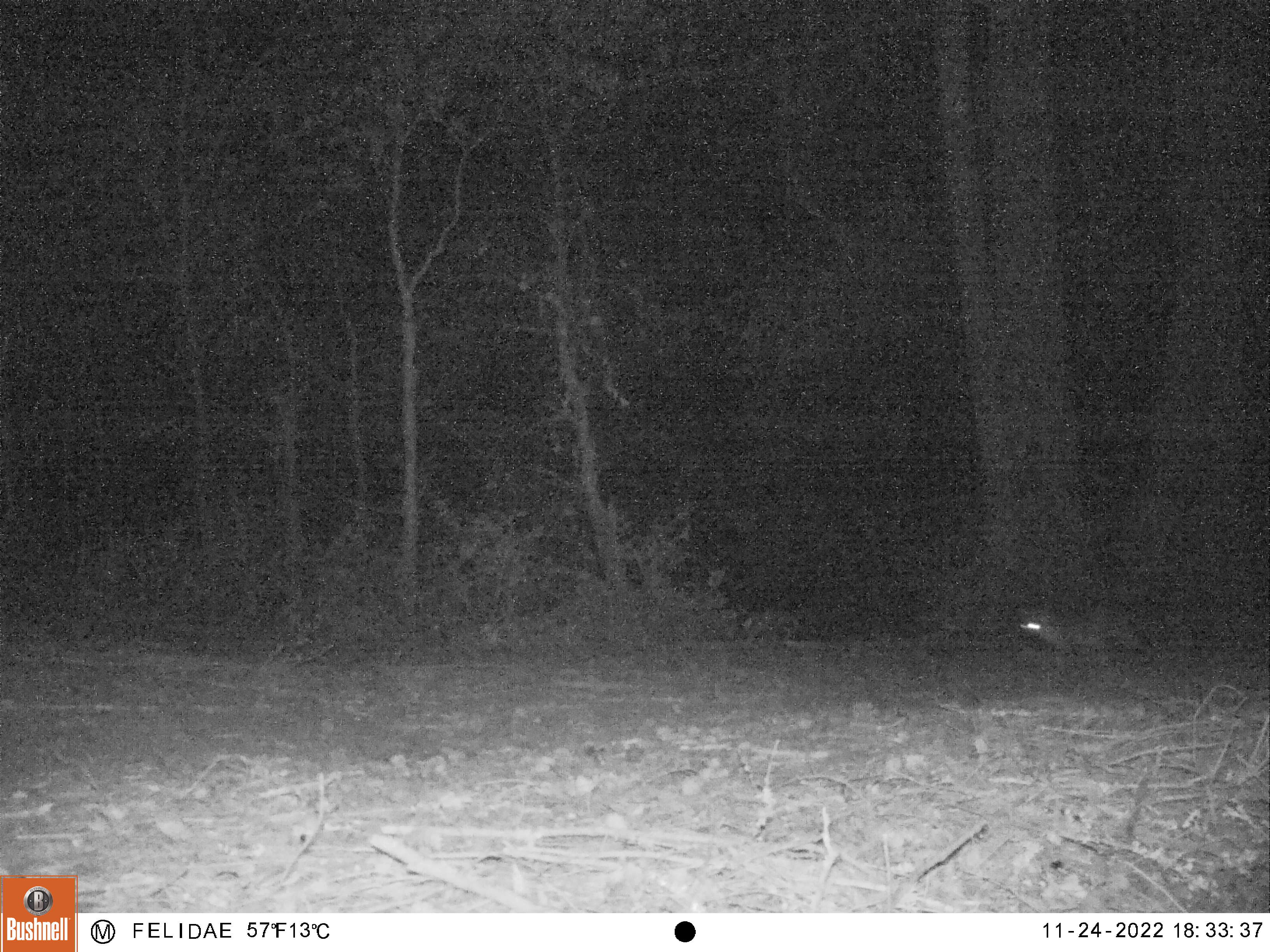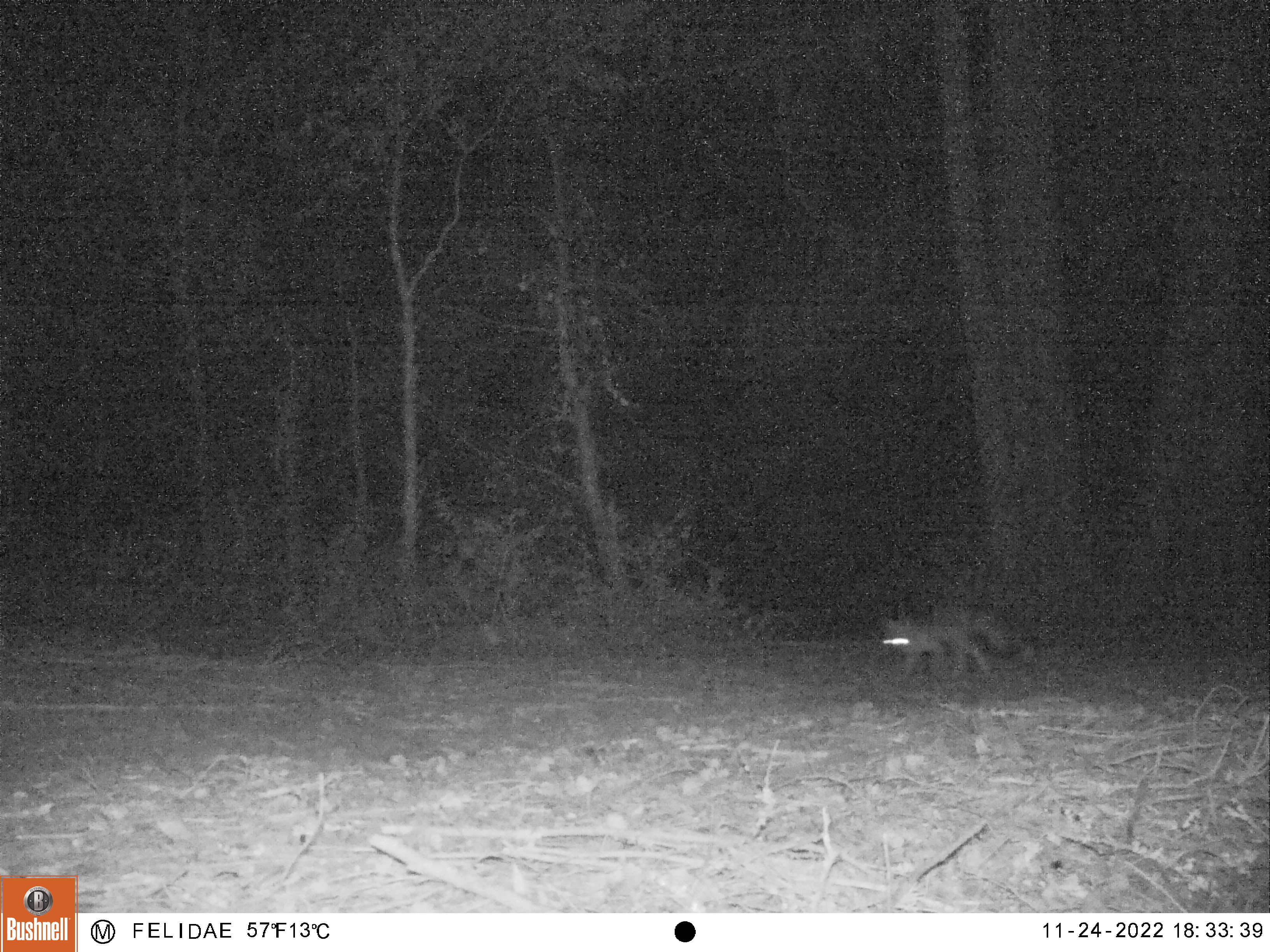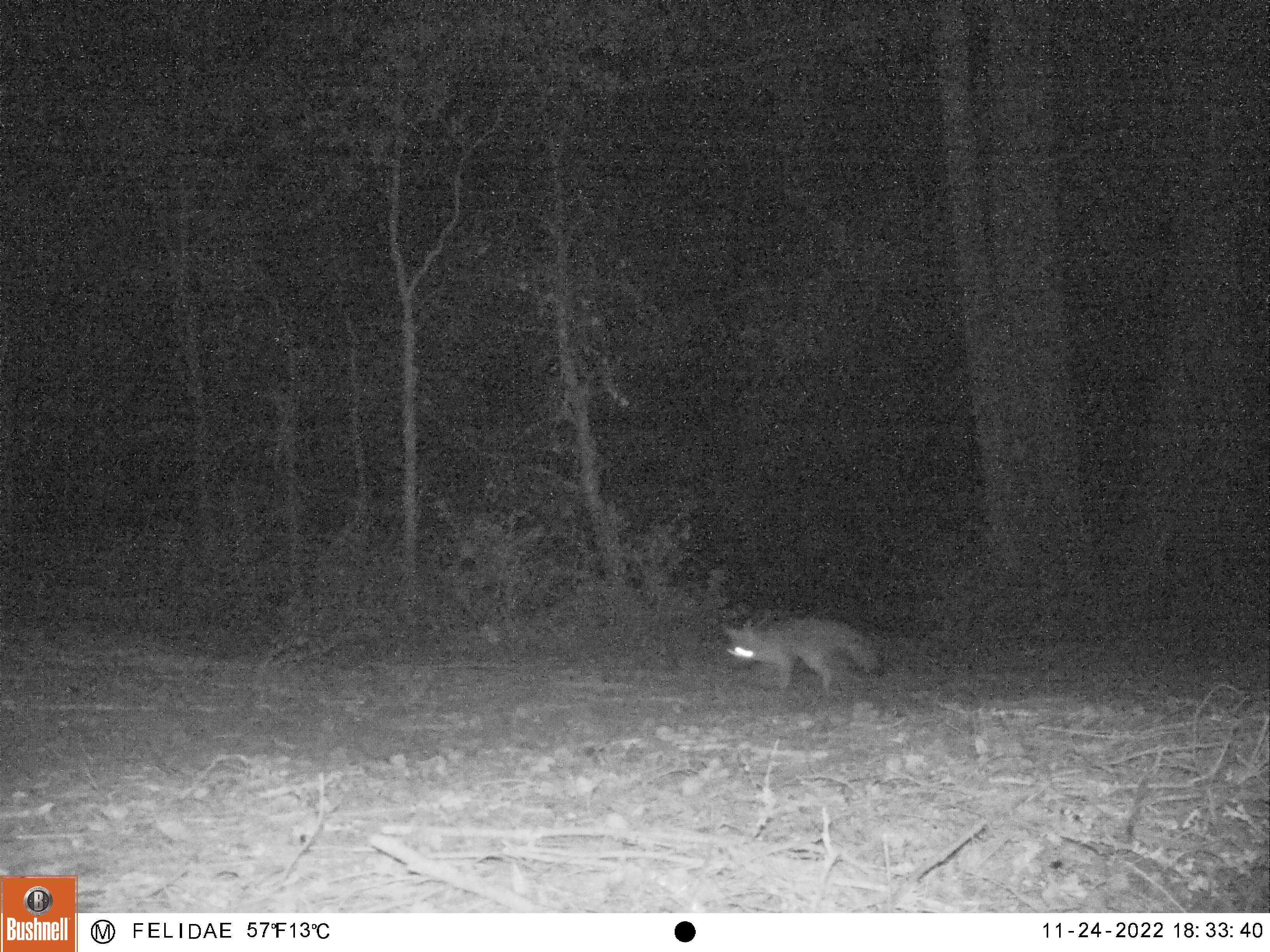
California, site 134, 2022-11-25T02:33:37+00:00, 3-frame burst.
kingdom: Animalia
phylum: Chordata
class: Mammalia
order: Carnivora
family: Canidae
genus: Urocyon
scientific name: Urocyon cinereoargenteus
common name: gray fox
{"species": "gray fox (Urocyon cinereoargenteus)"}